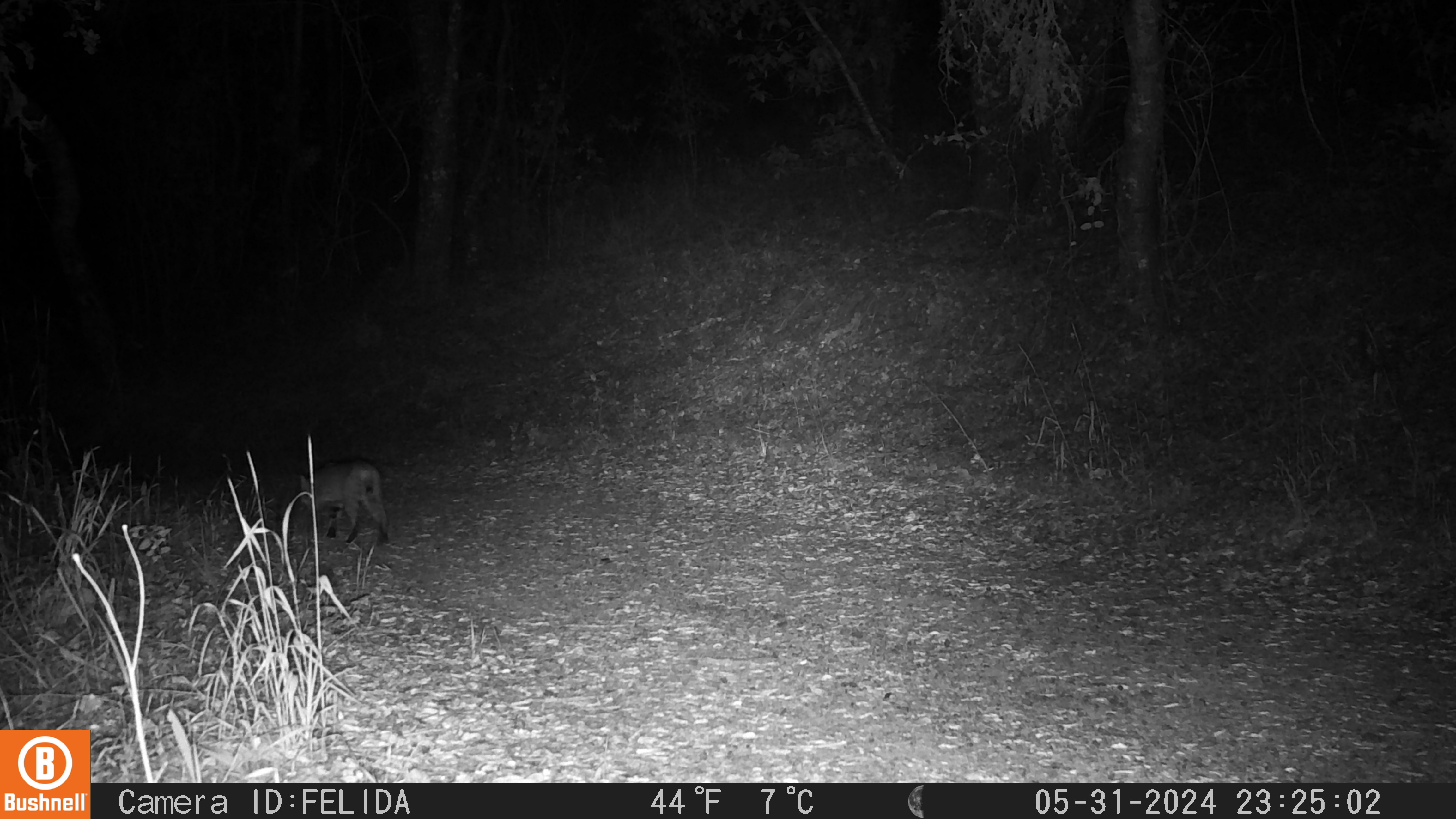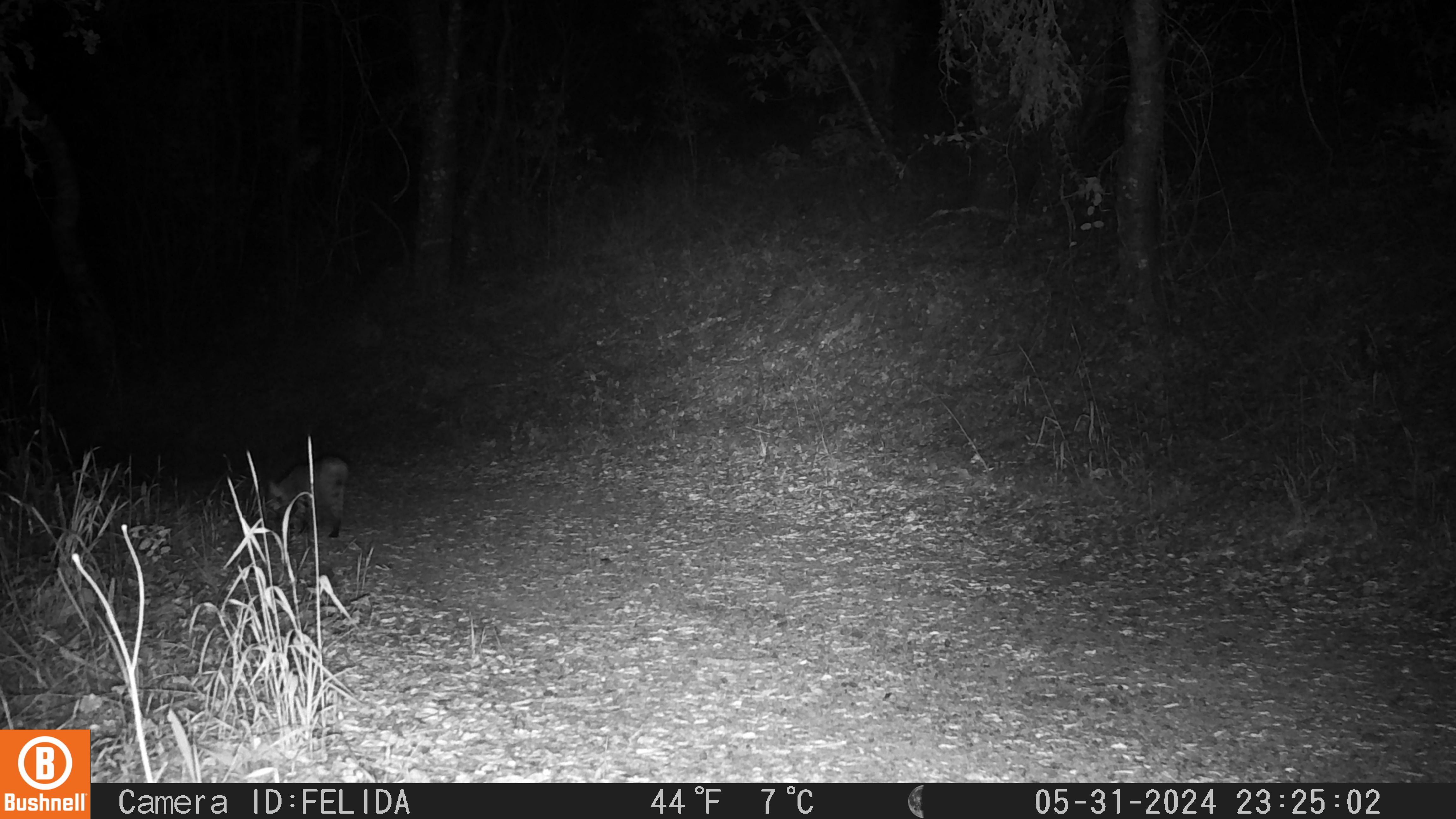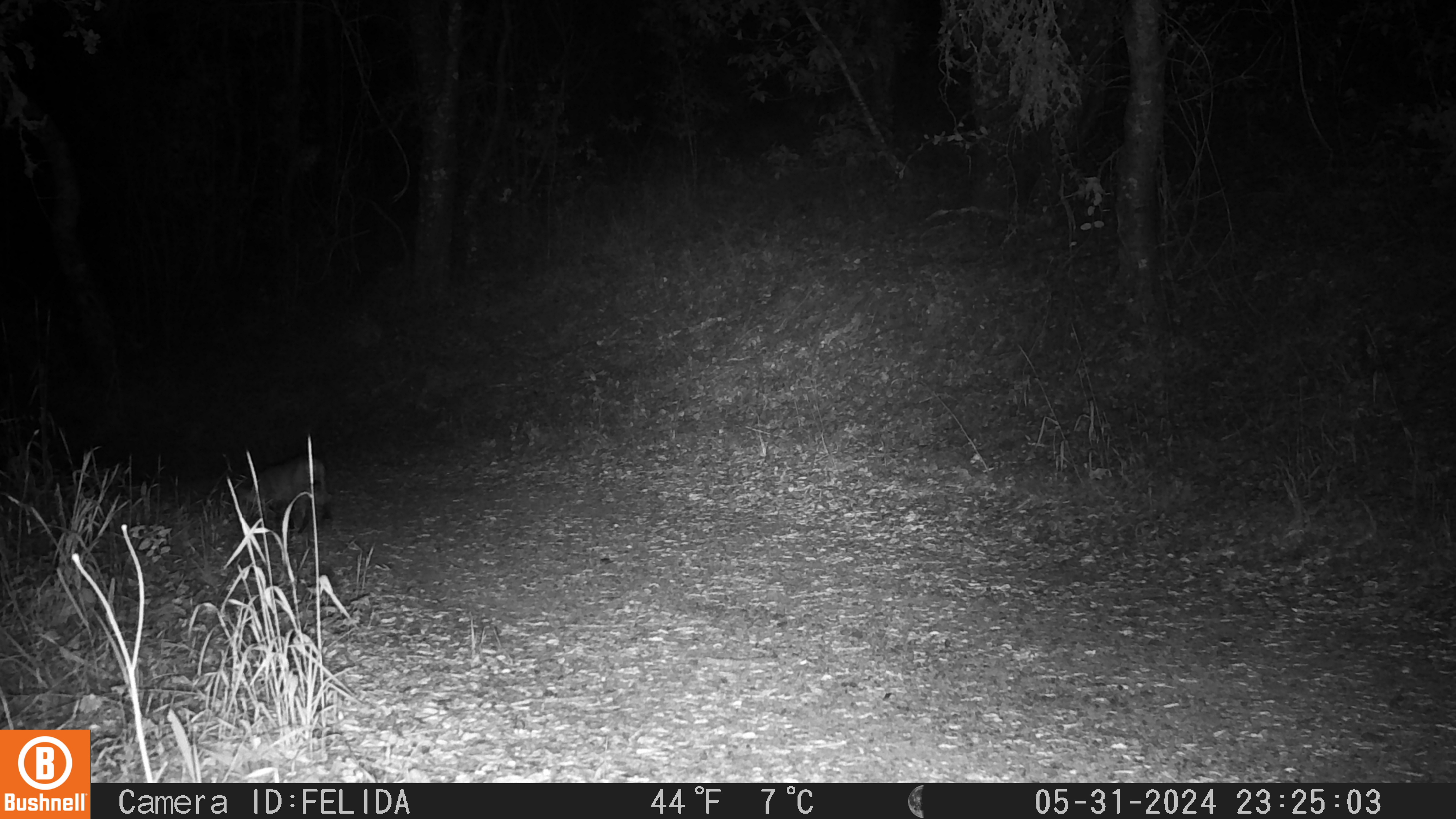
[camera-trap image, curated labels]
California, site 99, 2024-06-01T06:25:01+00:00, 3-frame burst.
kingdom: Animalia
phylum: Chordata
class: Mammalia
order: Carnivora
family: Felidae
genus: Lynx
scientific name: Lynx rufus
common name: bobcat